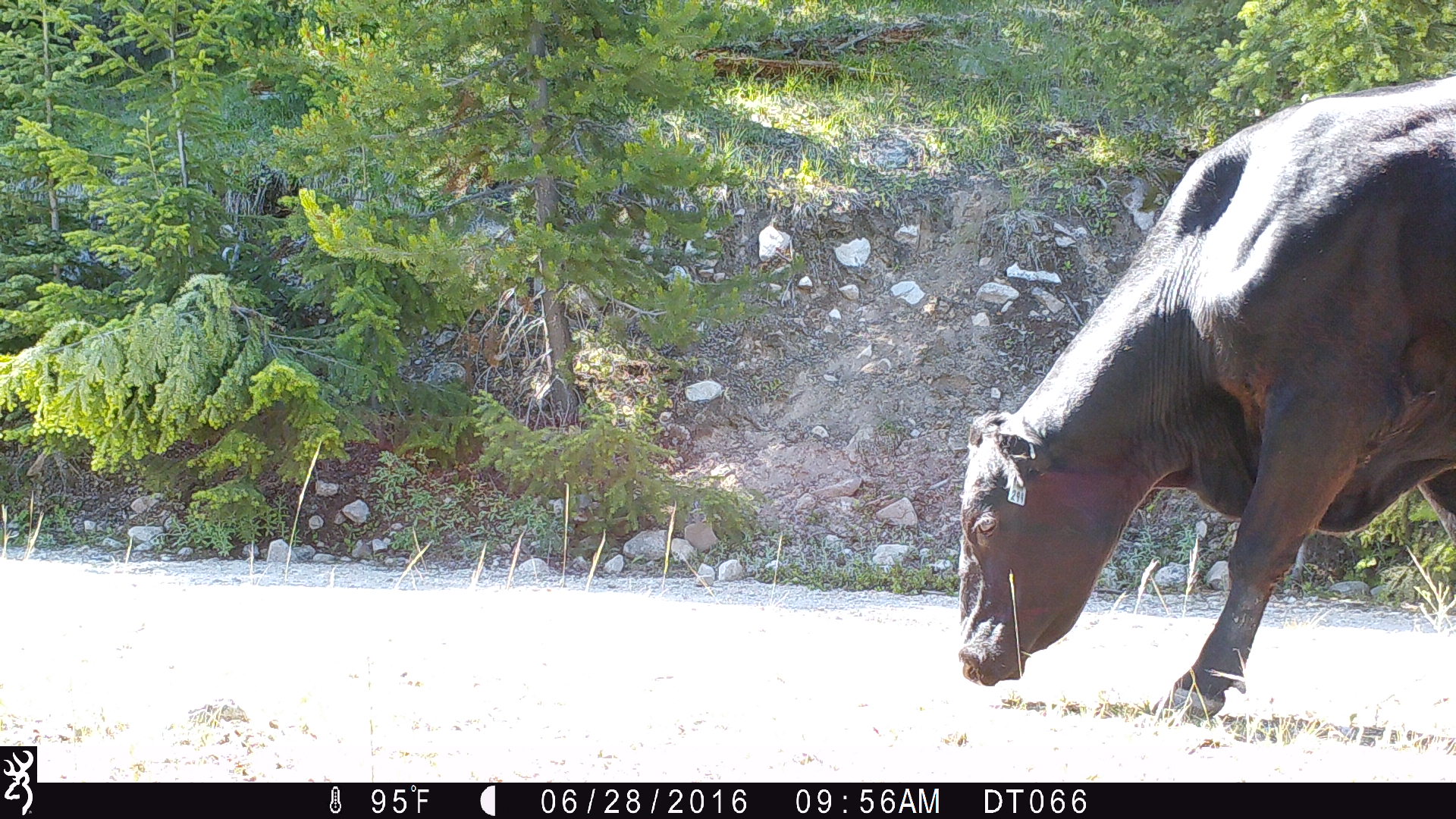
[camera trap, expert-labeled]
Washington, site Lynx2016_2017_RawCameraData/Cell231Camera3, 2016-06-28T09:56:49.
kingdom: Animalia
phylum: Chordata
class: Mammalia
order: Artiodactyla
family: Bovidae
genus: Bos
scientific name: Bos taurus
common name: domestic cattle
Domestic cattle (Bos taurus). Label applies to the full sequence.